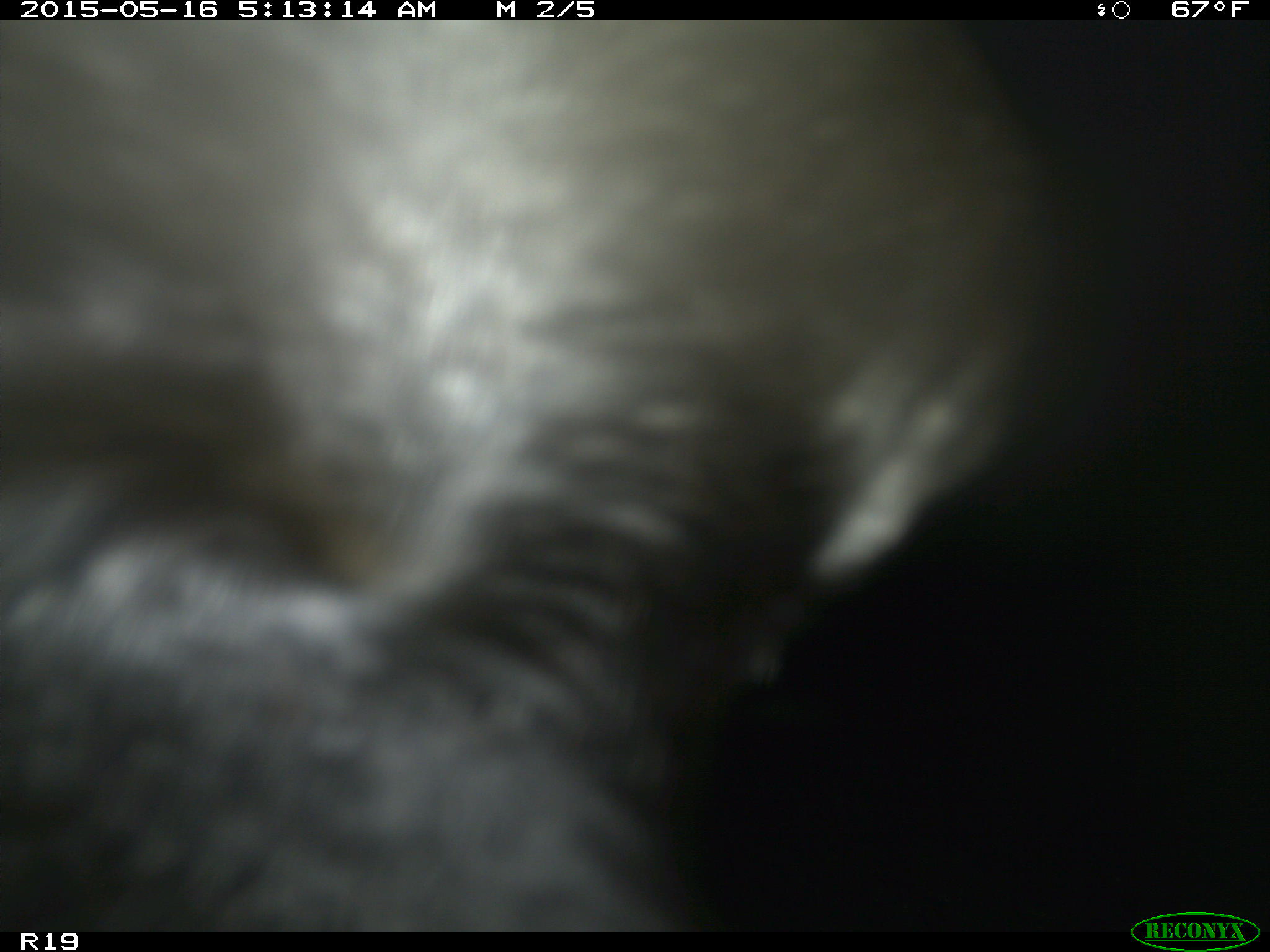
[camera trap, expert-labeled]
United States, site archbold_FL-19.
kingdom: Animalia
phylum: Chordata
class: Mammalia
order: Artiodactyla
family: Bovidae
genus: Bos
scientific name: Bos taurus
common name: domestic cow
Bos taurus (domestic cow).